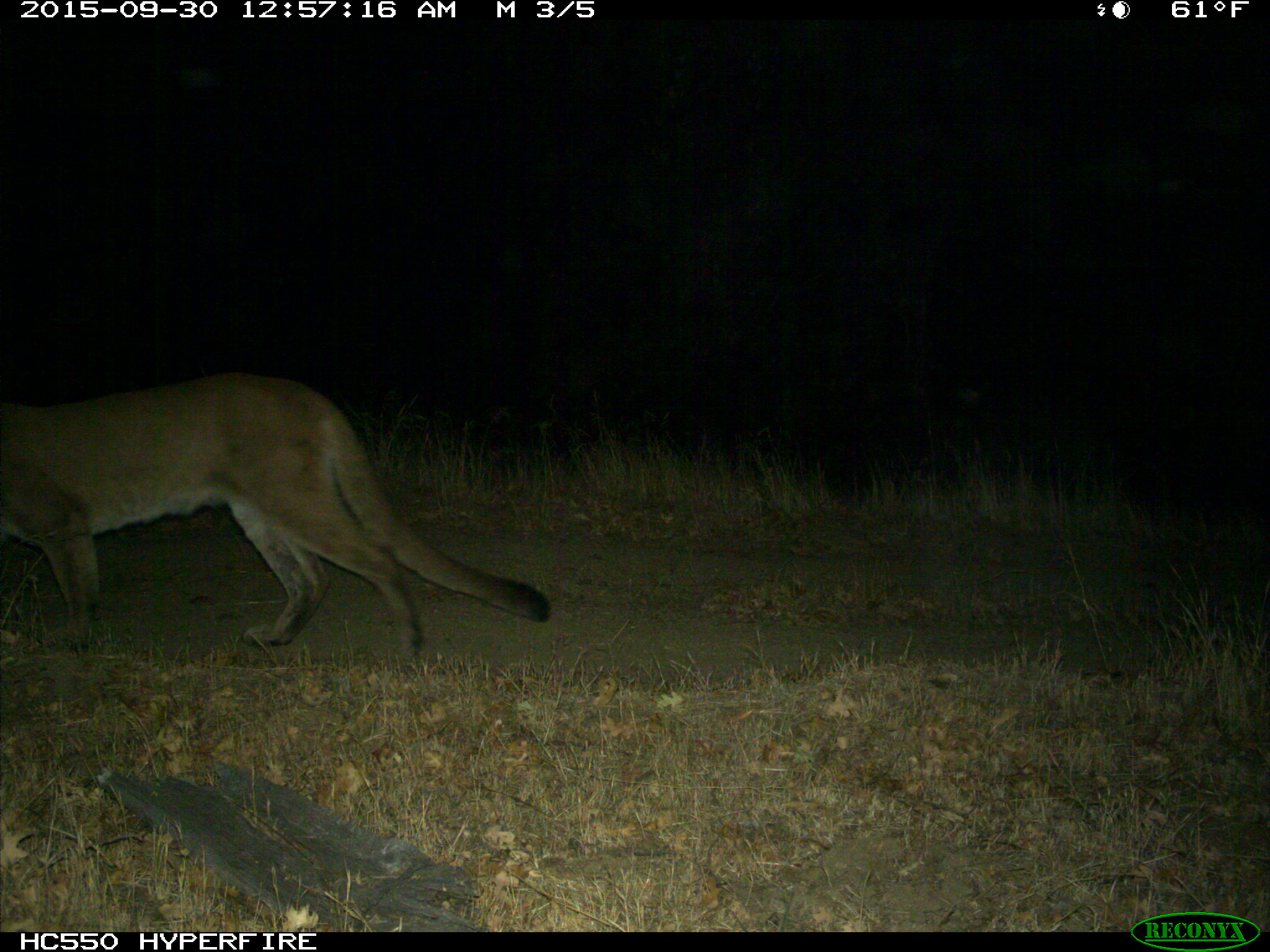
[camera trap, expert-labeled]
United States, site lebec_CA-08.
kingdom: Animalia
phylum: Chordata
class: Mammalia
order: Carnivora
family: Felidae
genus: Puma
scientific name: Puma concolor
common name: mountain lion